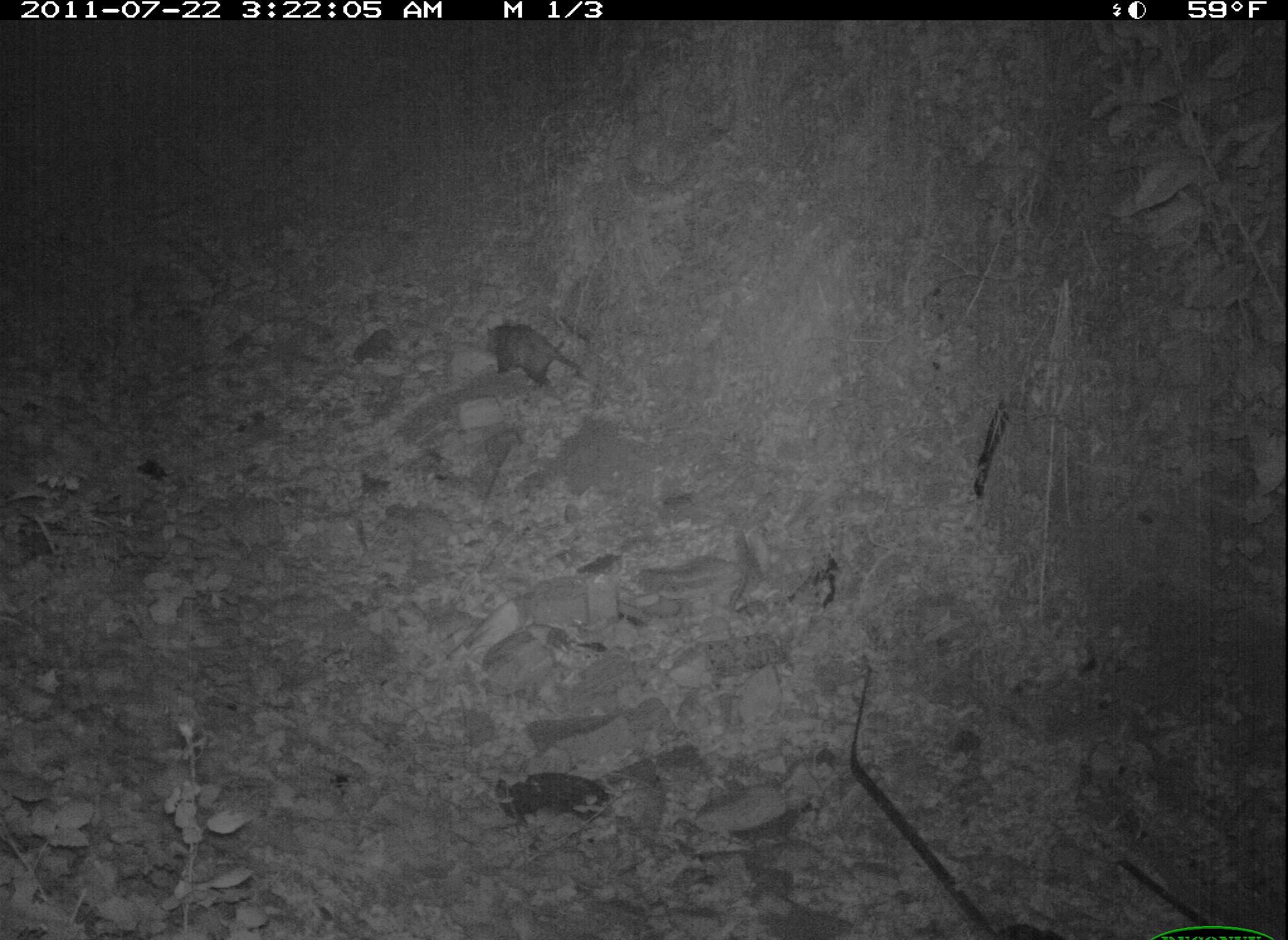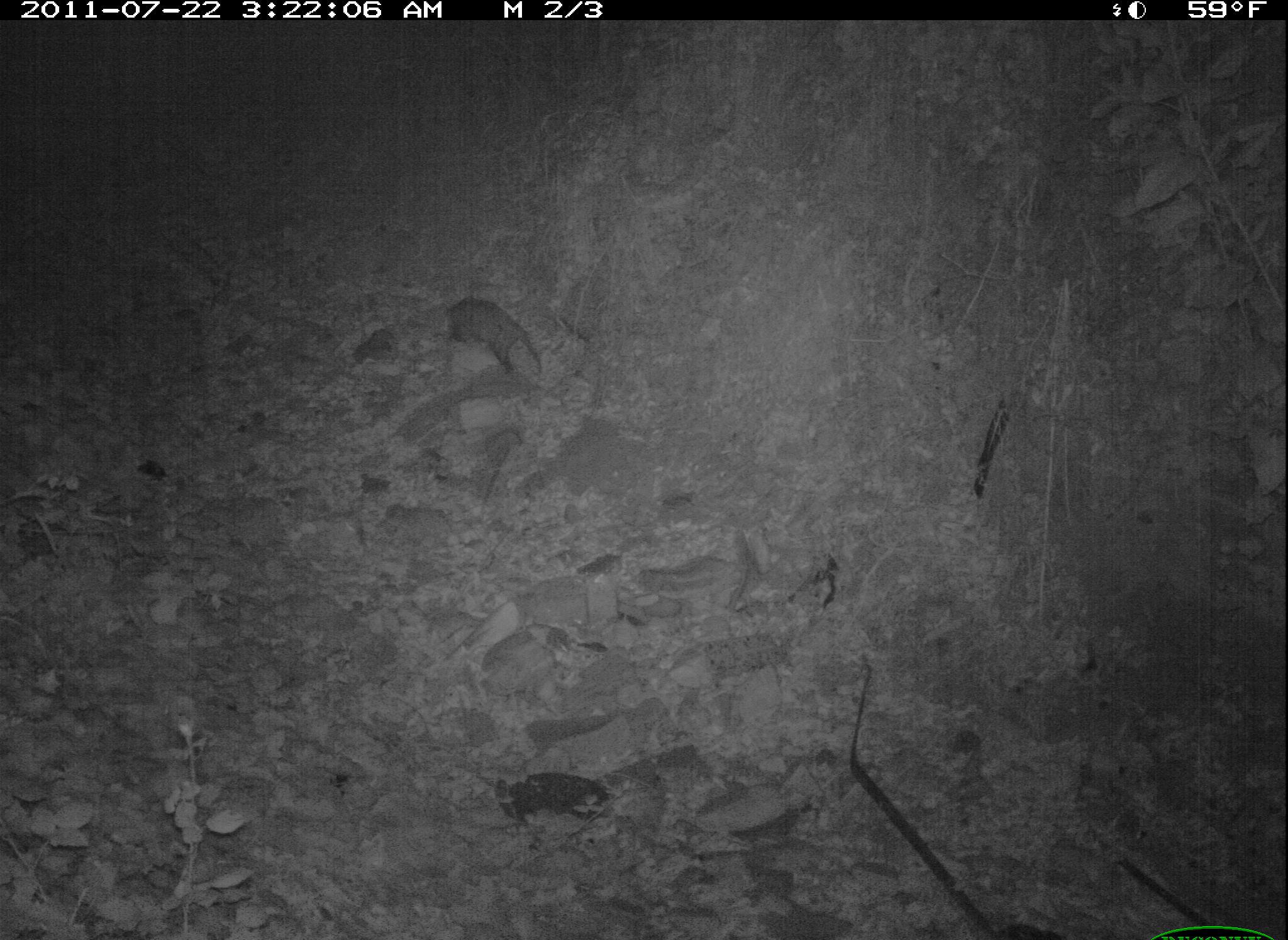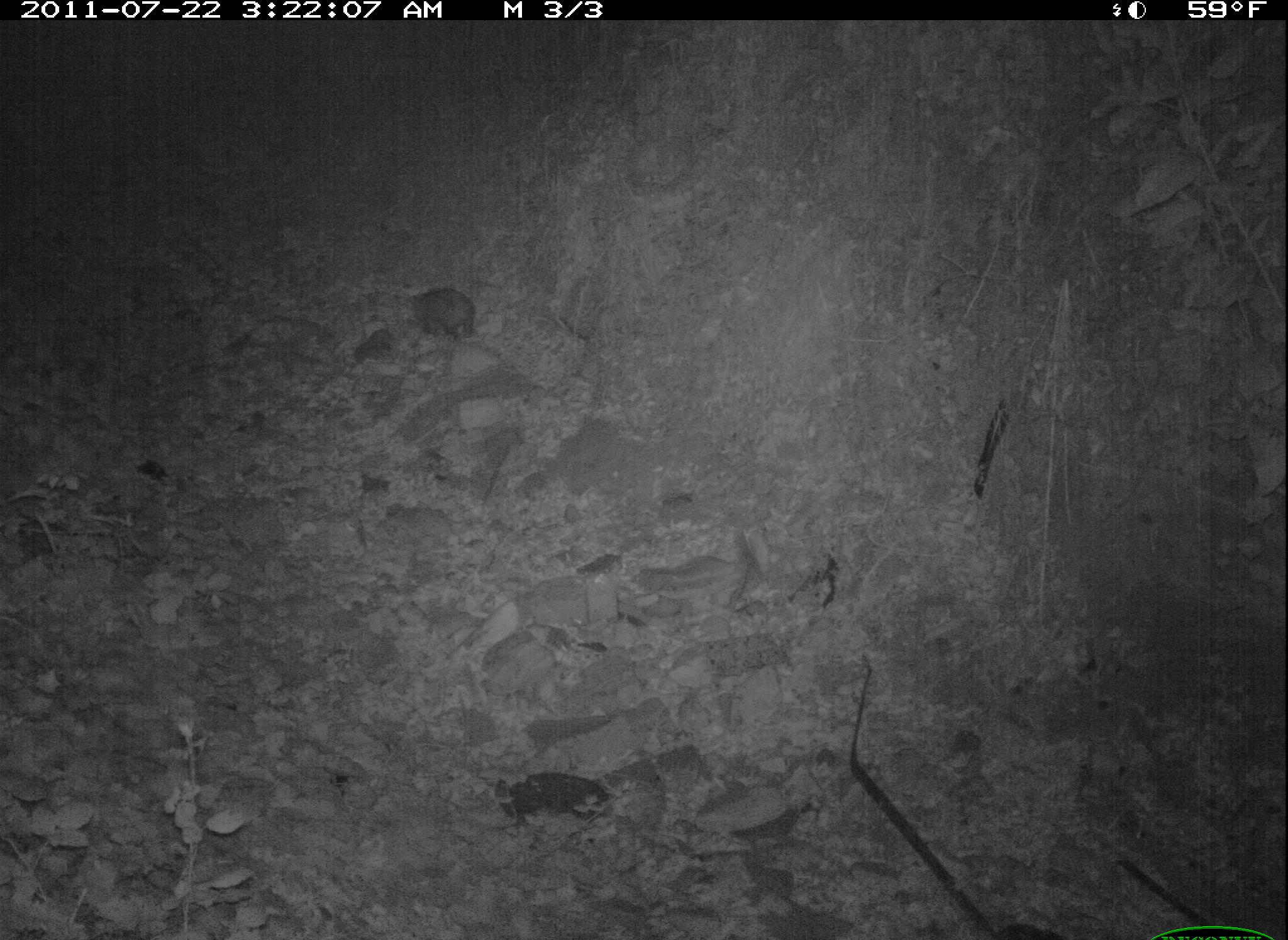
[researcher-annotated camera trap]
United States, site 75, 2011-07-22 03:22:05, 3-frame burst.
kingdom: Animalia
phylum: Chordata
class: Mammalia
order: Didelphimorphia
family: Didelphidae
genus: Didelphis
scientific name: Didelphis virginiana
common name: virginia opossum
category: opossum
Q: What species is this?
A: Opossum (virginia opossum) (Didelphis virginiana).